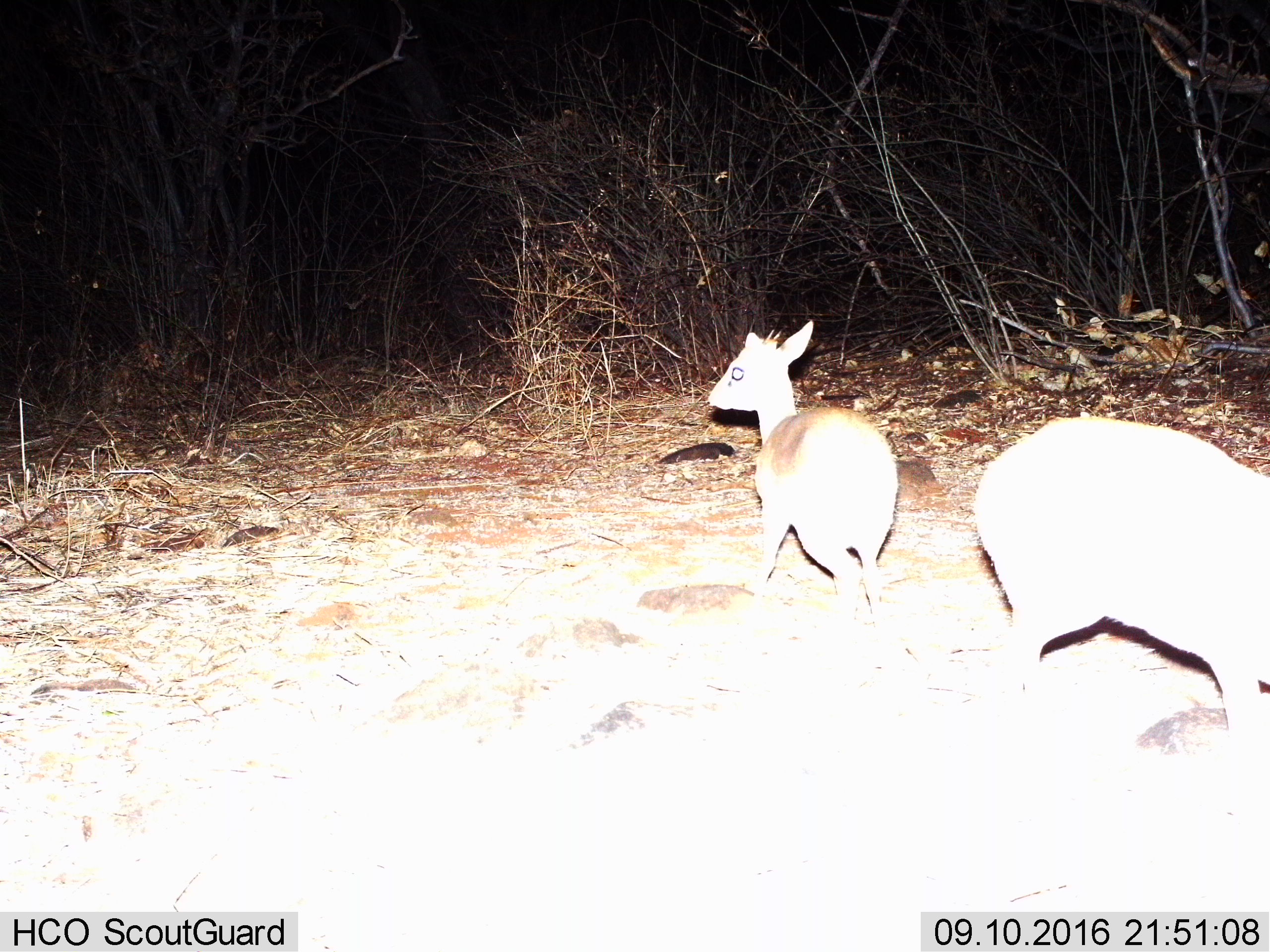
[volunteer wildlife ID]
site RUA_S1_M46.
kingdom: Animalia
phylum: Chordata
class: Mammalia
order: Artiodactyla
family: Bovidae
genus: Madoqua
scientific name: Madoqua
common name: dik-dik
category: dikdik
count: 2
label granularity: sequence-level